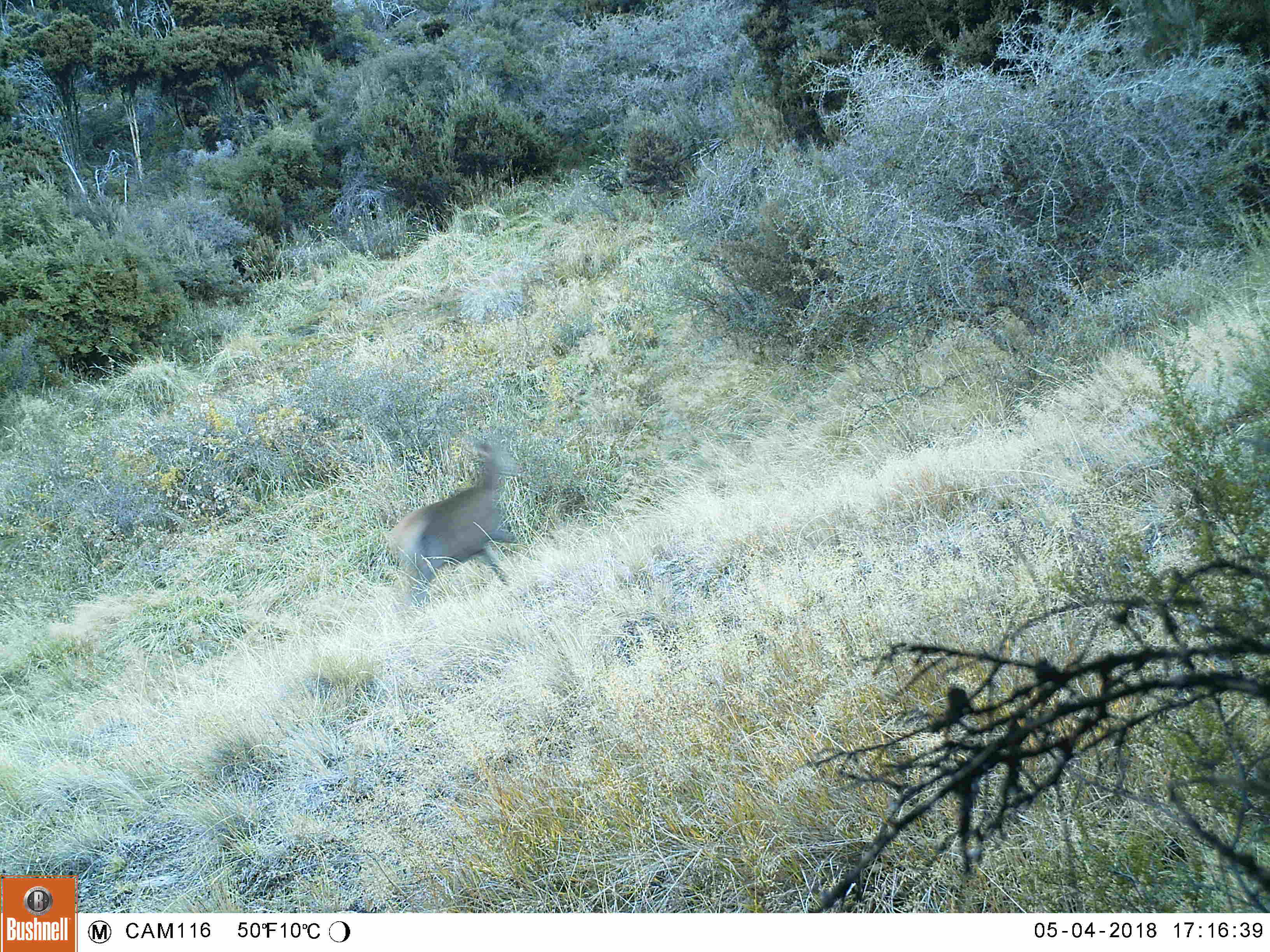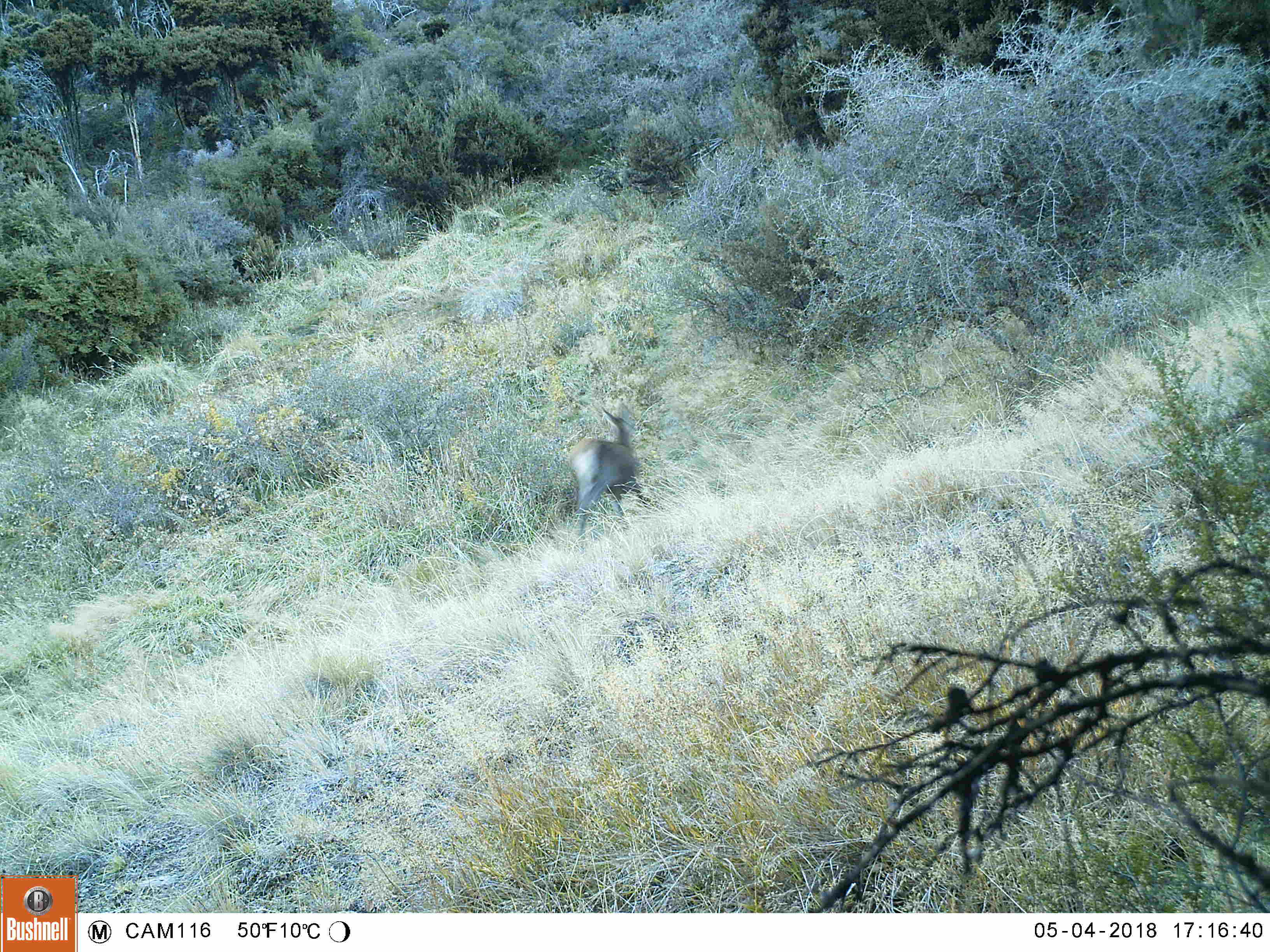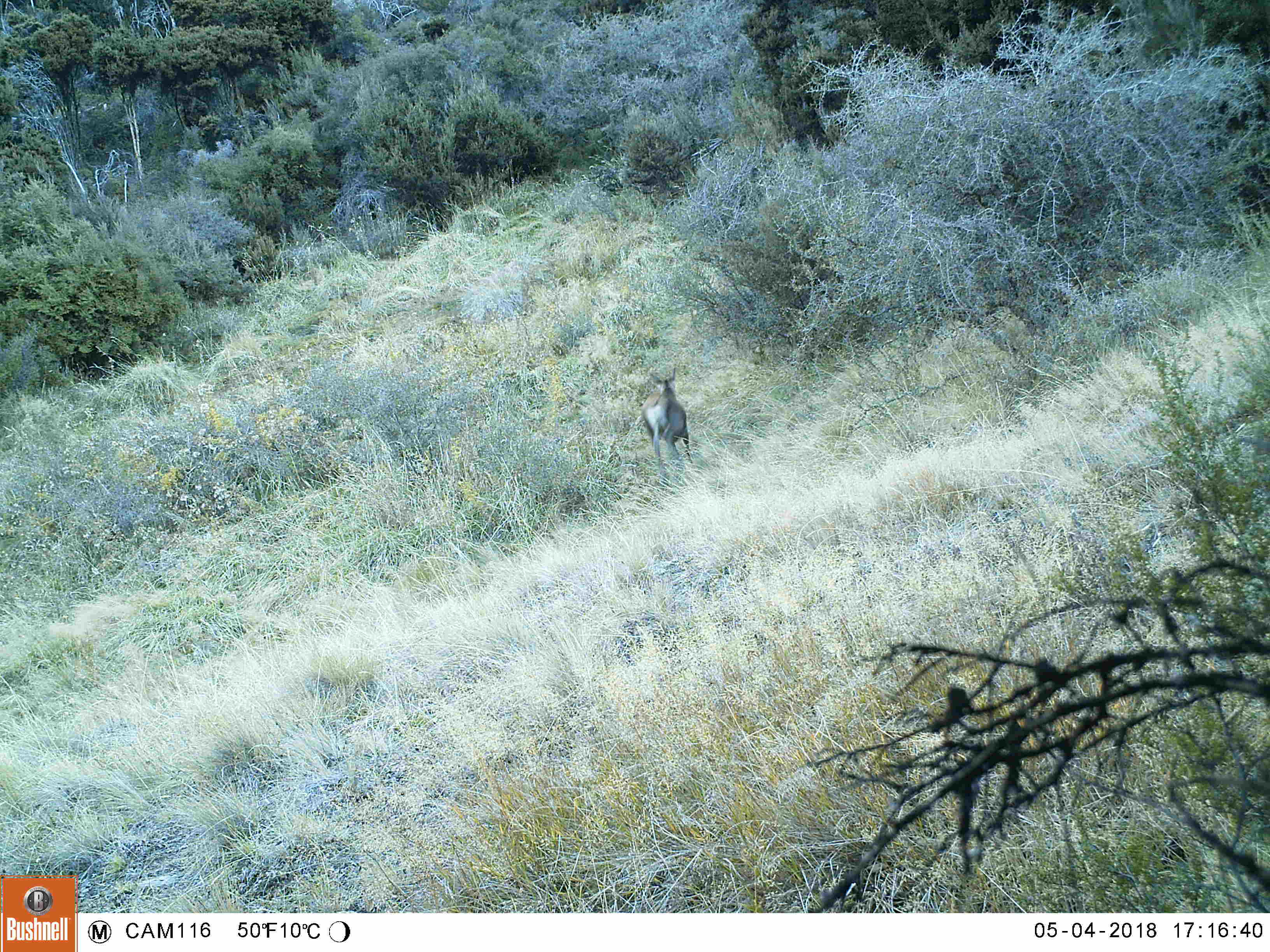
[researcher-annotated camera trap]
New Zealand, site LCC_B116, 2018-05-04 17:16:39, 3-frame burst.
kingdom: Animalia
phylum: Chordata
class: Mammalia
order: Artiodactyla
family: Cervidae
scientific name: Cervidae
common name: deer